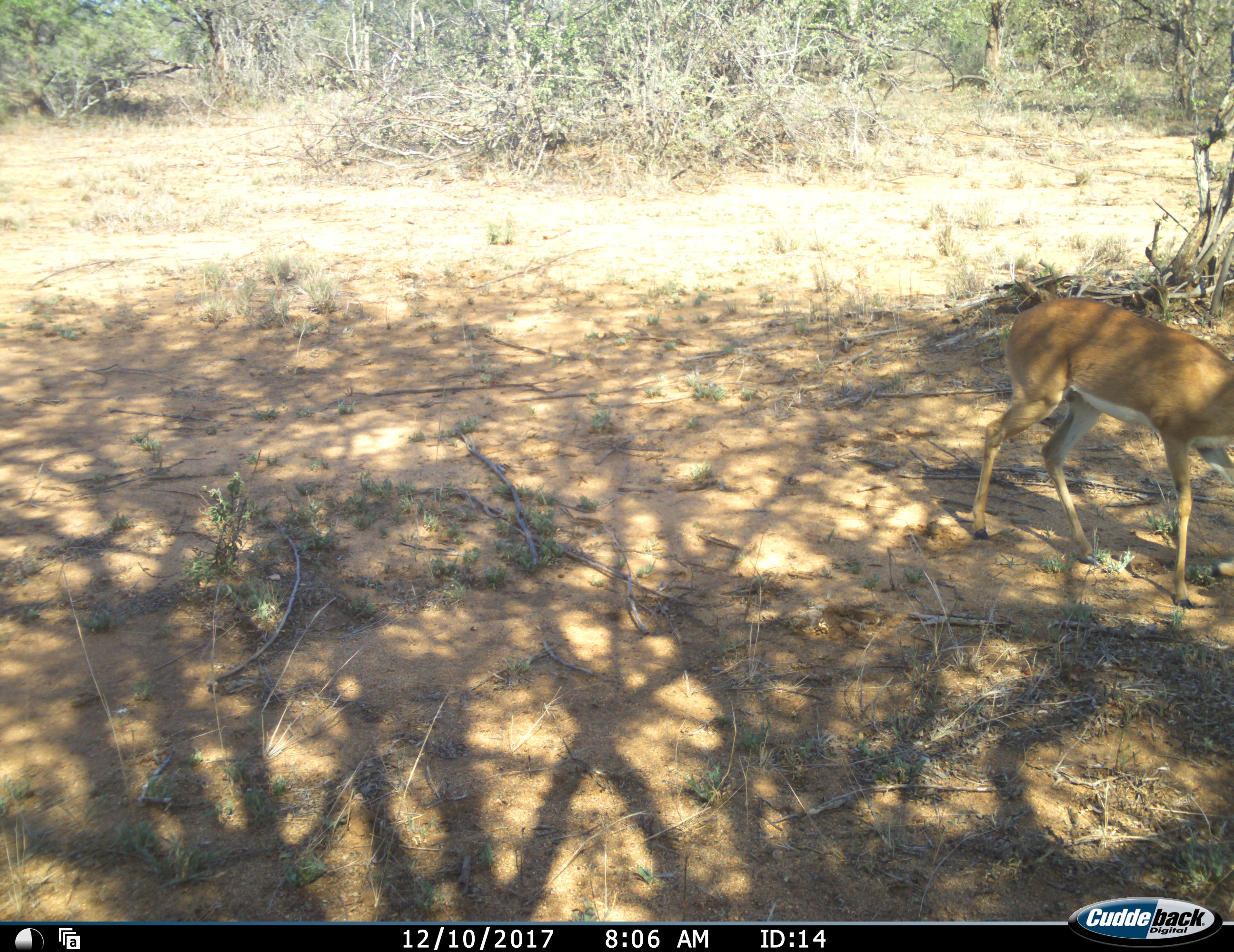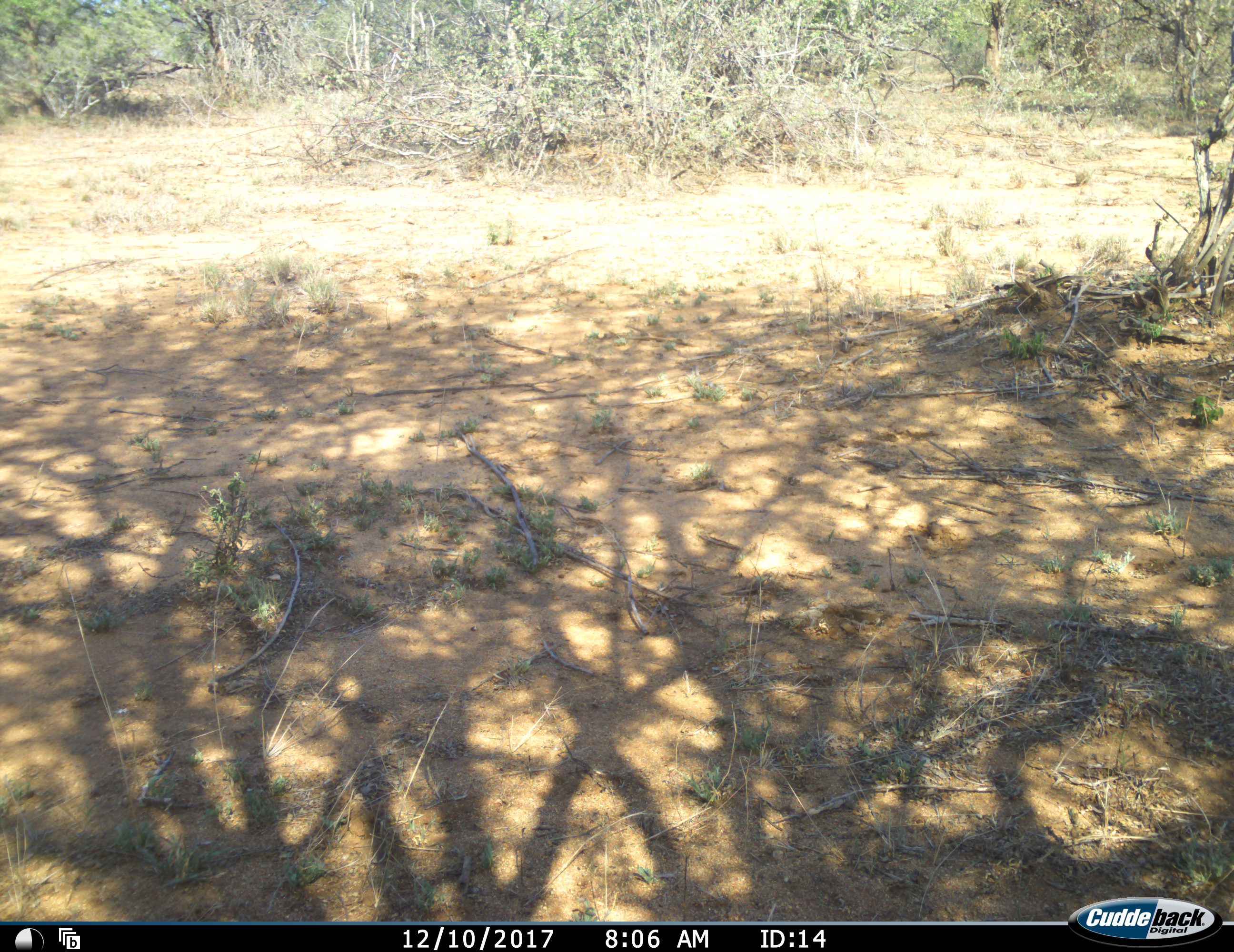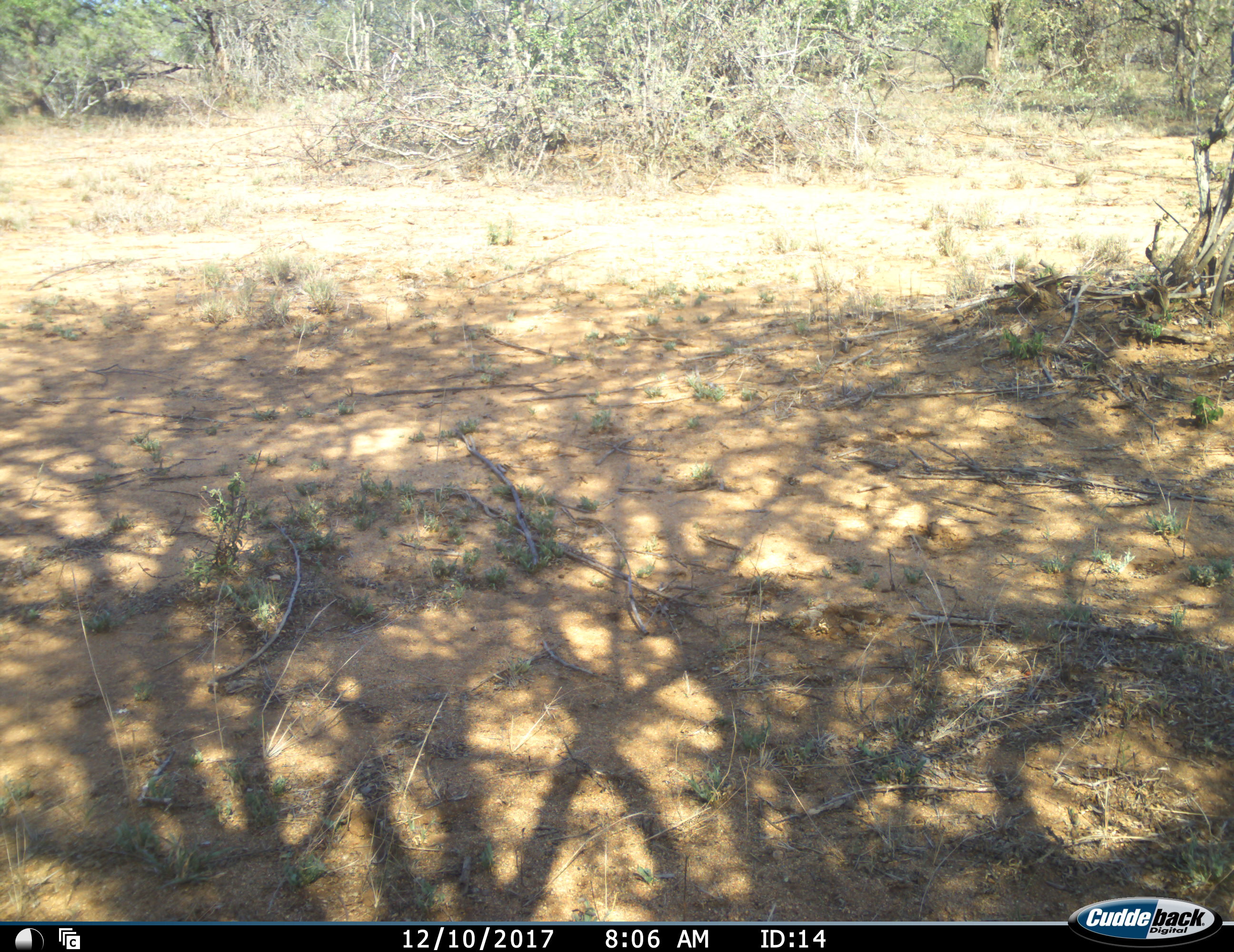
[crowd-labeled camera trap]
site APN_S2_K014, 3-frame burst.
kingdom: Animalia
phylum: Chordata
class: Mammalia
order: Artiodactyla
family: Bovidae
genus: Aepyceros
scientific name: Aepyceros melampus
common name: impala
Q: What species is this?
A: Impala (Aepyceros melampus).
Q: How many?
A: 1.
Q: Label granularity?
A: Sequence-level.